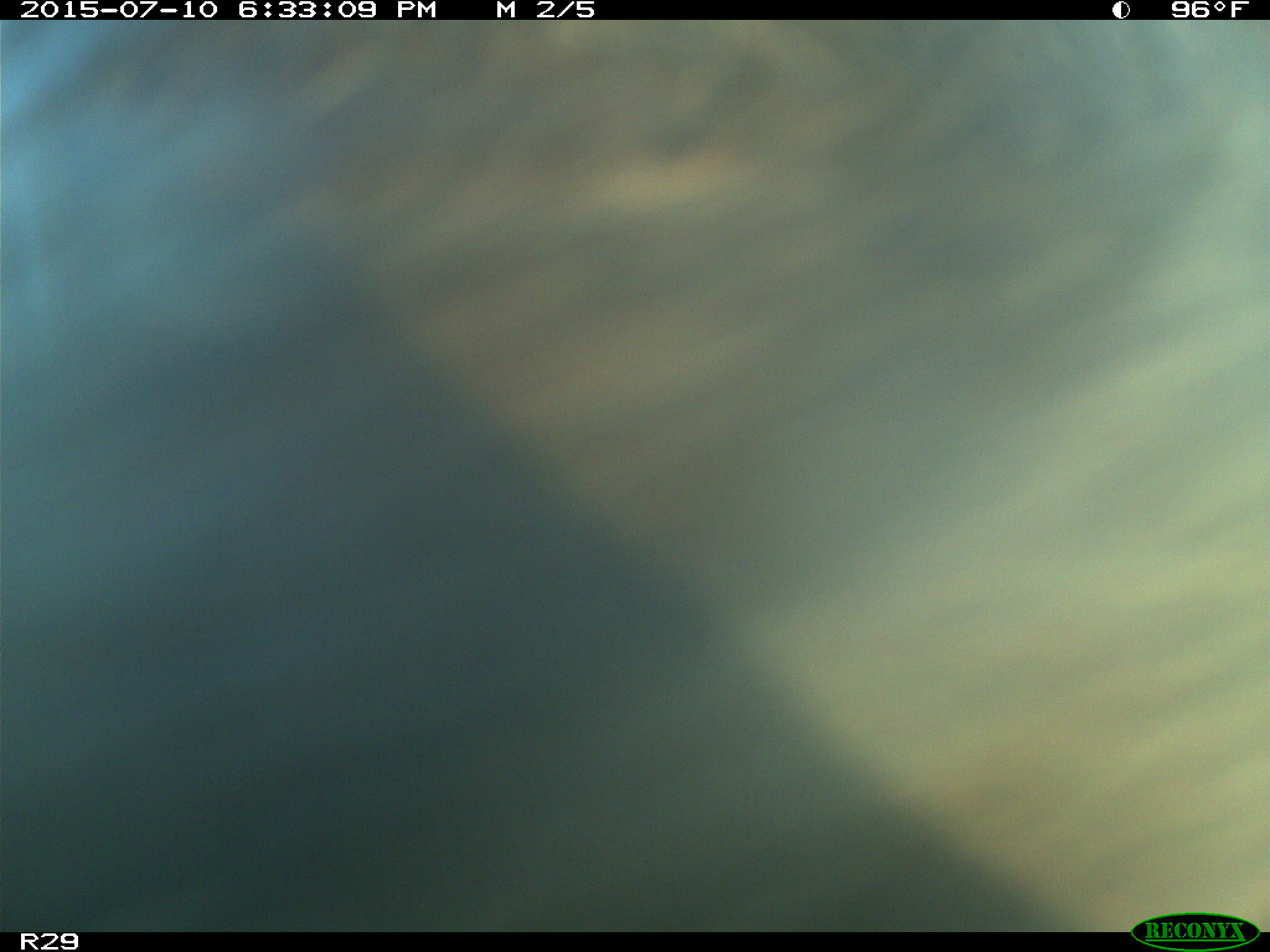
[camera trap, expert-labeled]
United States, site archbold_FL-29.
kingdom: Animalia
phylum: Chordata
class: Mammalia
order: Artiodactyla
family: Bovidae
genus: Bos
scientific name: Bos taurus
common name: domestic cow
Bos taurus (domestic cow).